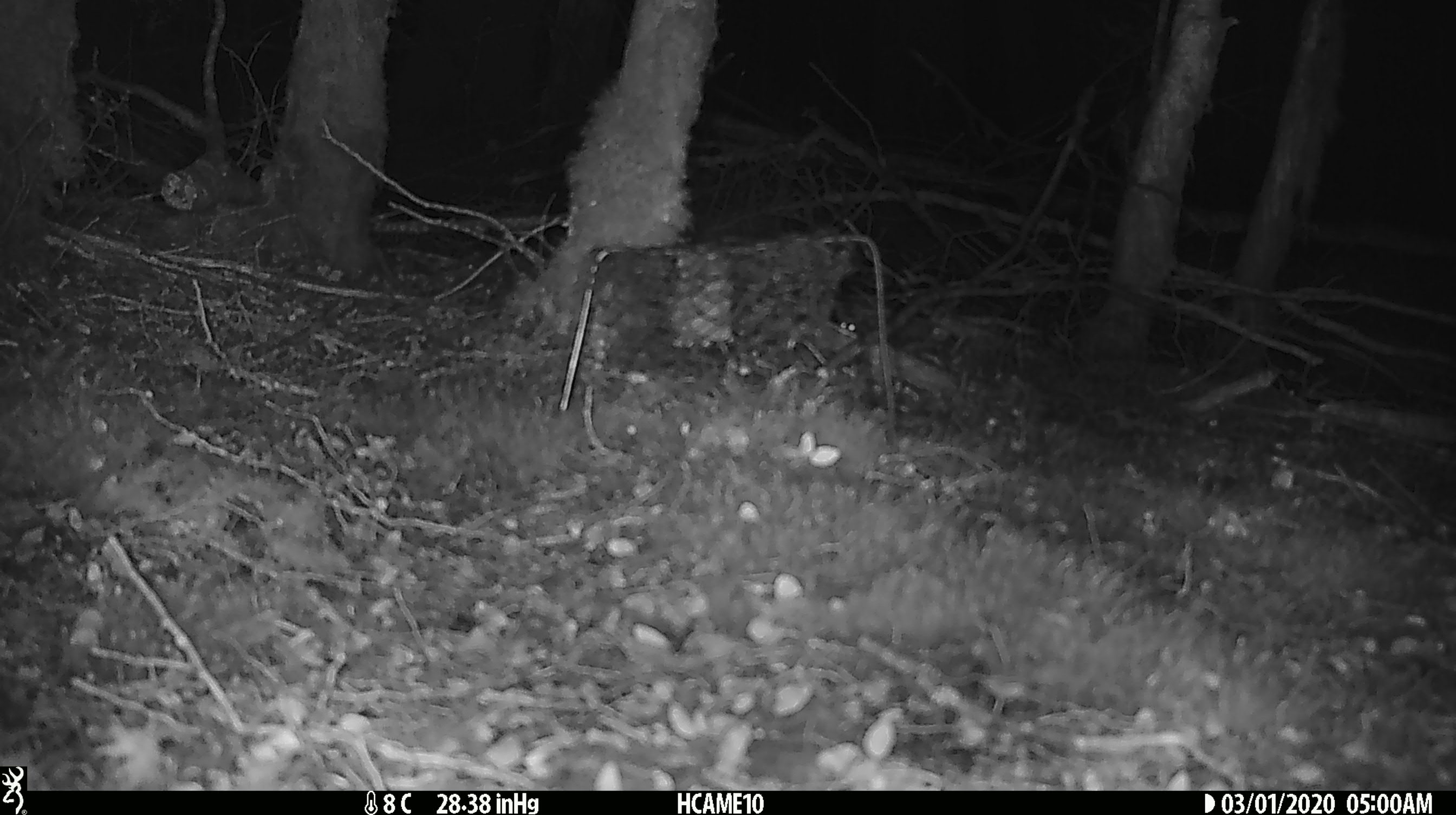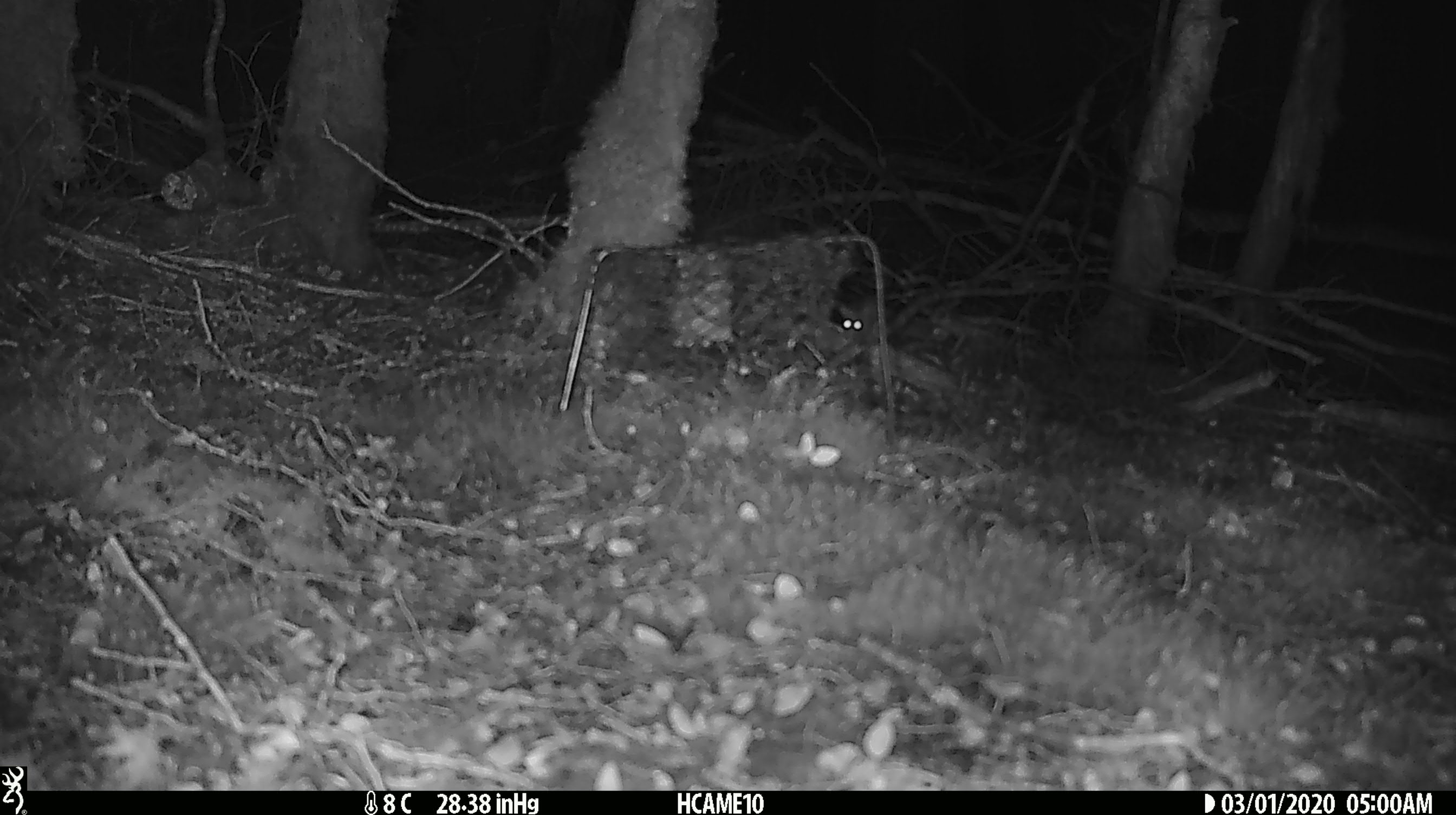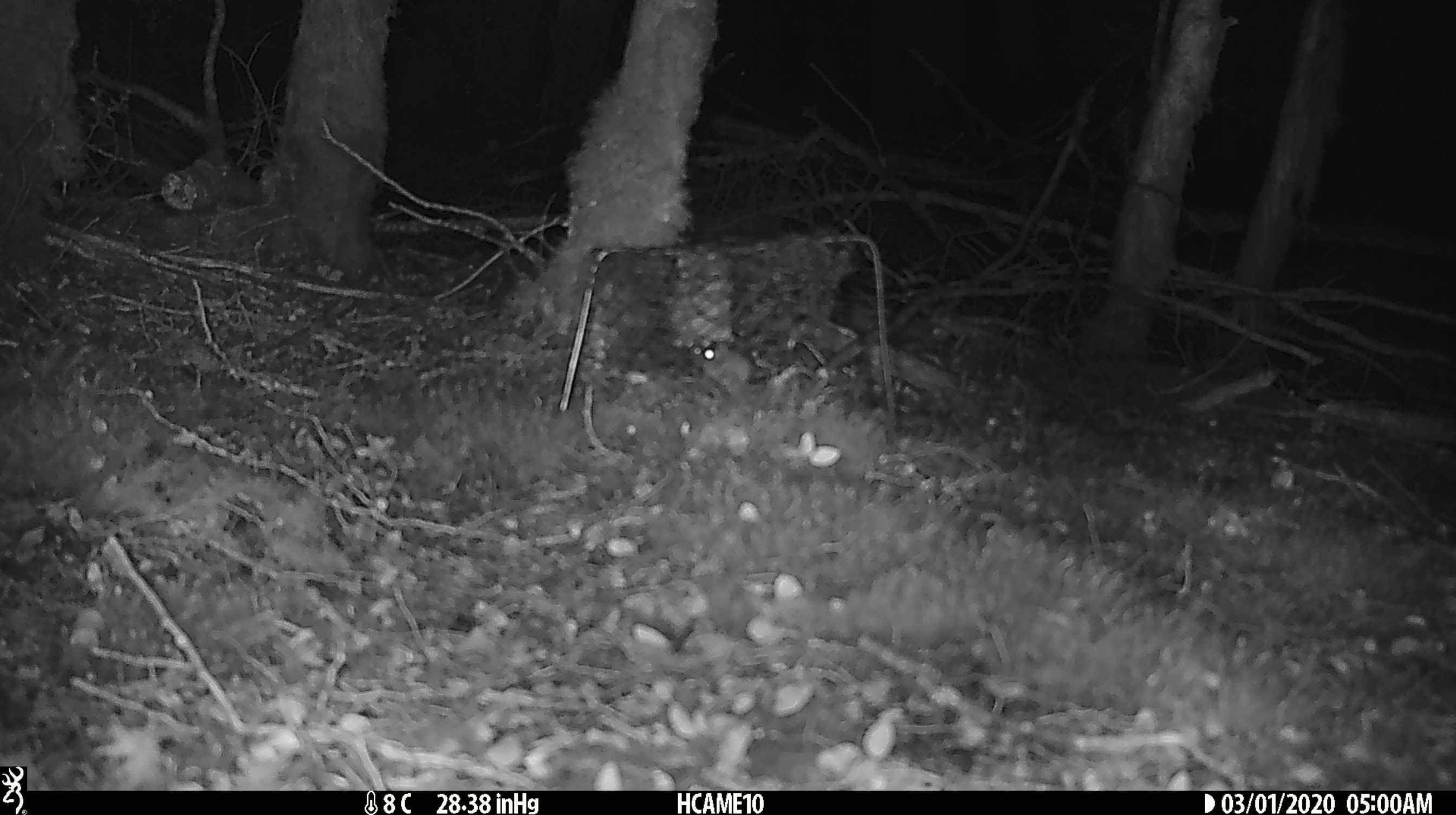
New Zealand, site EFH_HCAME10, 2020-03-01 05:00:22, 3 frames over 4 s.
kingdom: Animalia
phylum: Chordata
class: Mammalia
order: Rodentia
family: Muridae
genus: Mus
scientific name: Mus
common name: mouse